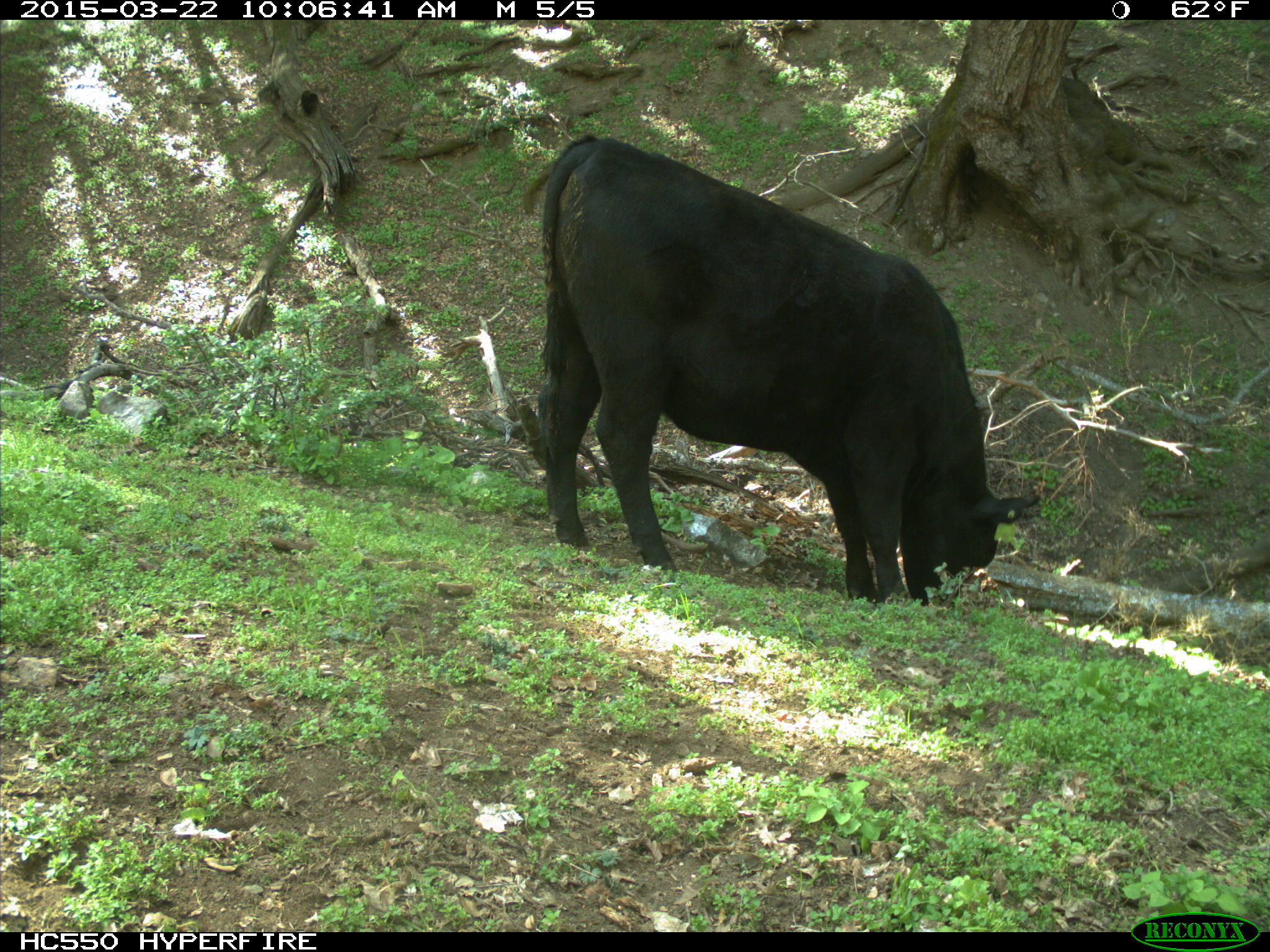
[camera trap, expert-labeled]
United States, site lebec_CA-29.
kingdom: Animalia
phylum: Chordata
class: Mammalia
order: Artiodactyla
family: Bovidae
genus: Bos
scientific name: Bos taurus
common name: domestic cow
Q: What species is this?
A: Bos taurus (domestic cow).